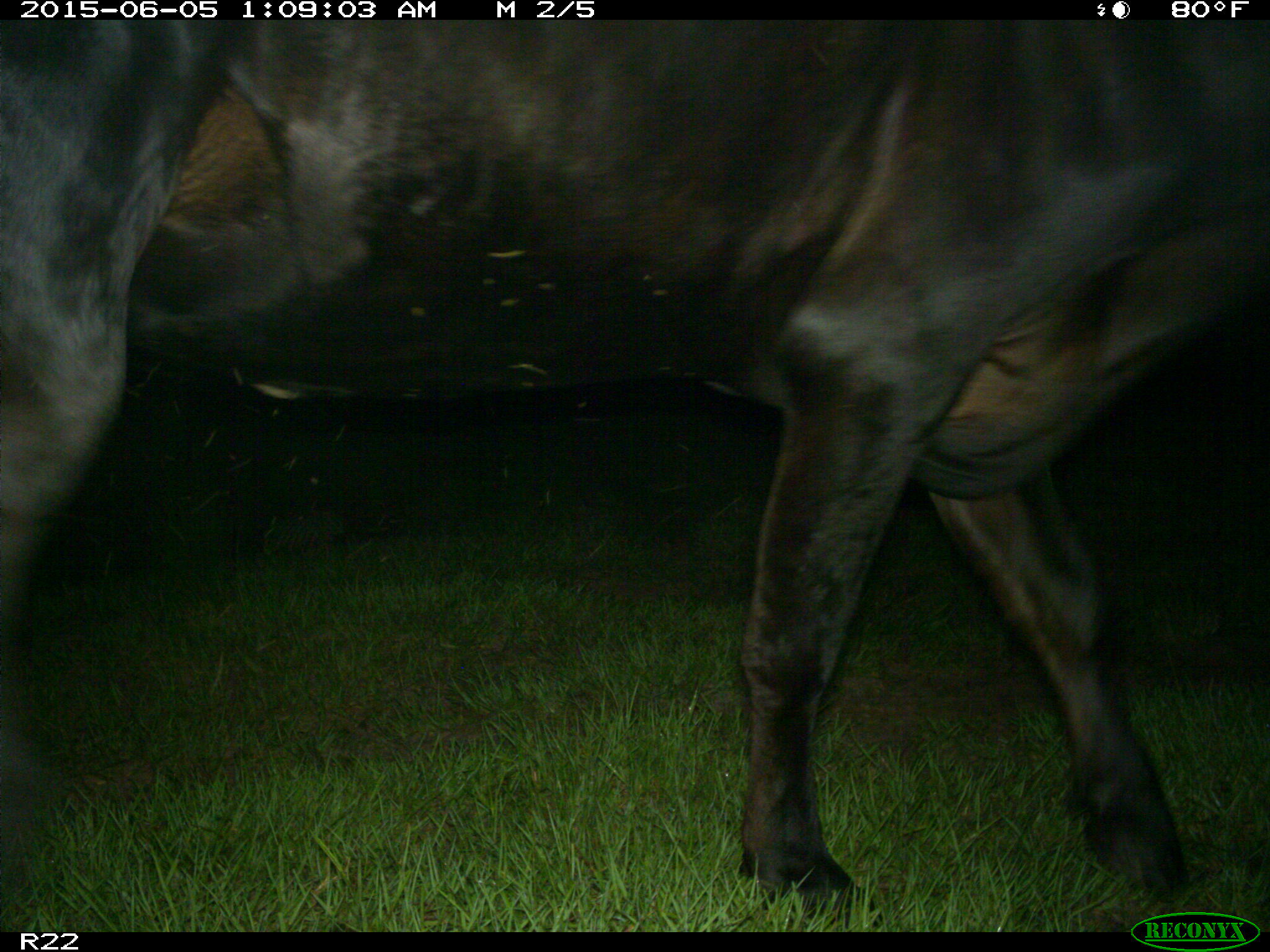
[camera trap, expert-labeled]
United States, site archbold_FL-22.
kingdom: Animalia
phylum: Chordata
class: Mammalia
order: Artiodactyla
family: Bovidae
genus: Bos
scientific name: Bos taurus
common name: domestic cow